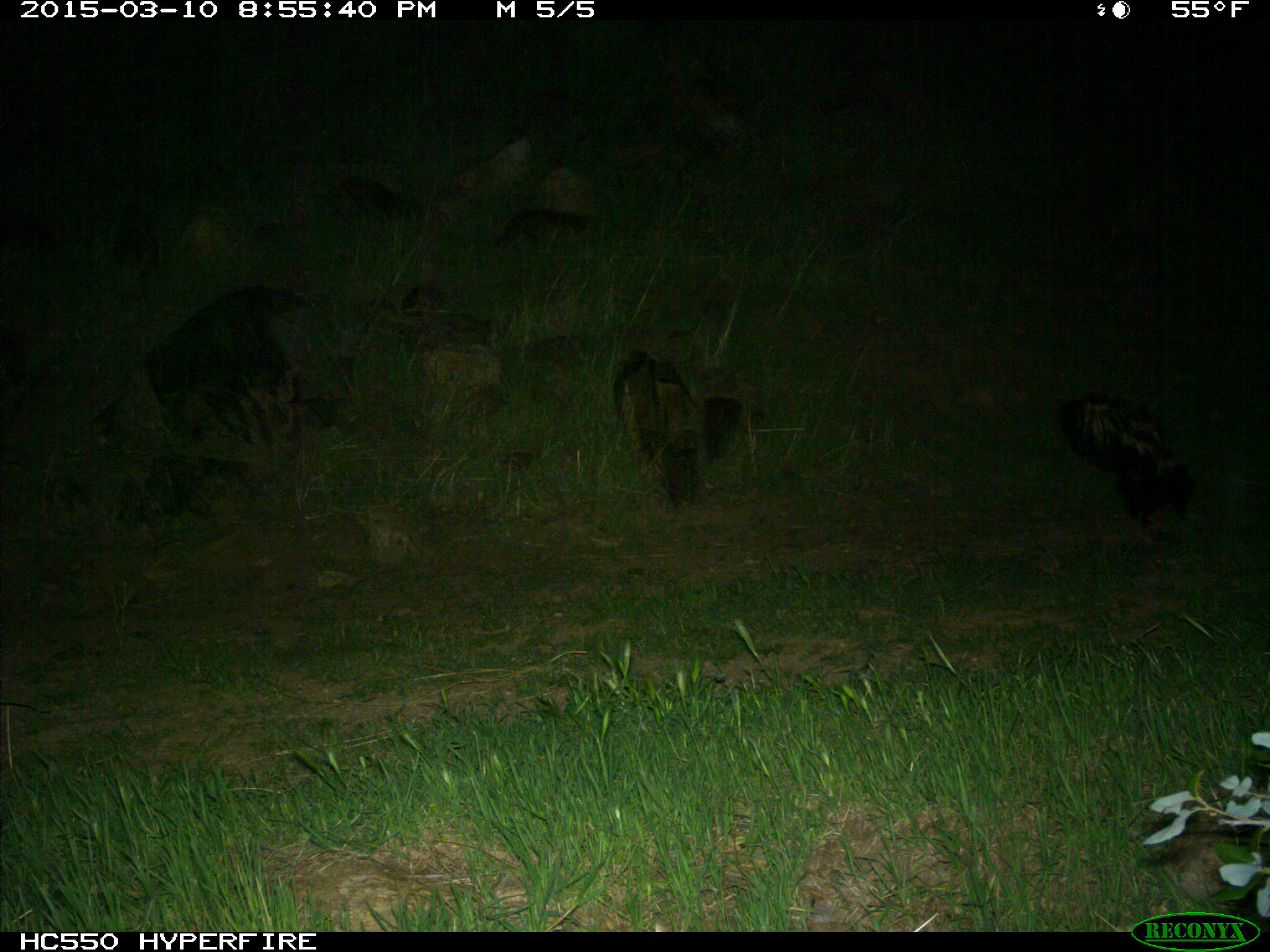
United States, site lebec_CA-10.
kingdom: Animalia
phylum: Chordata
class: Mammalia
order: Carnivora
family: Mephitidae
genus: Mephitis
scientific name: Mephitis mephitis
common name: striped skunk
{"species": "Mephitis mephitis (striped skunk)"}